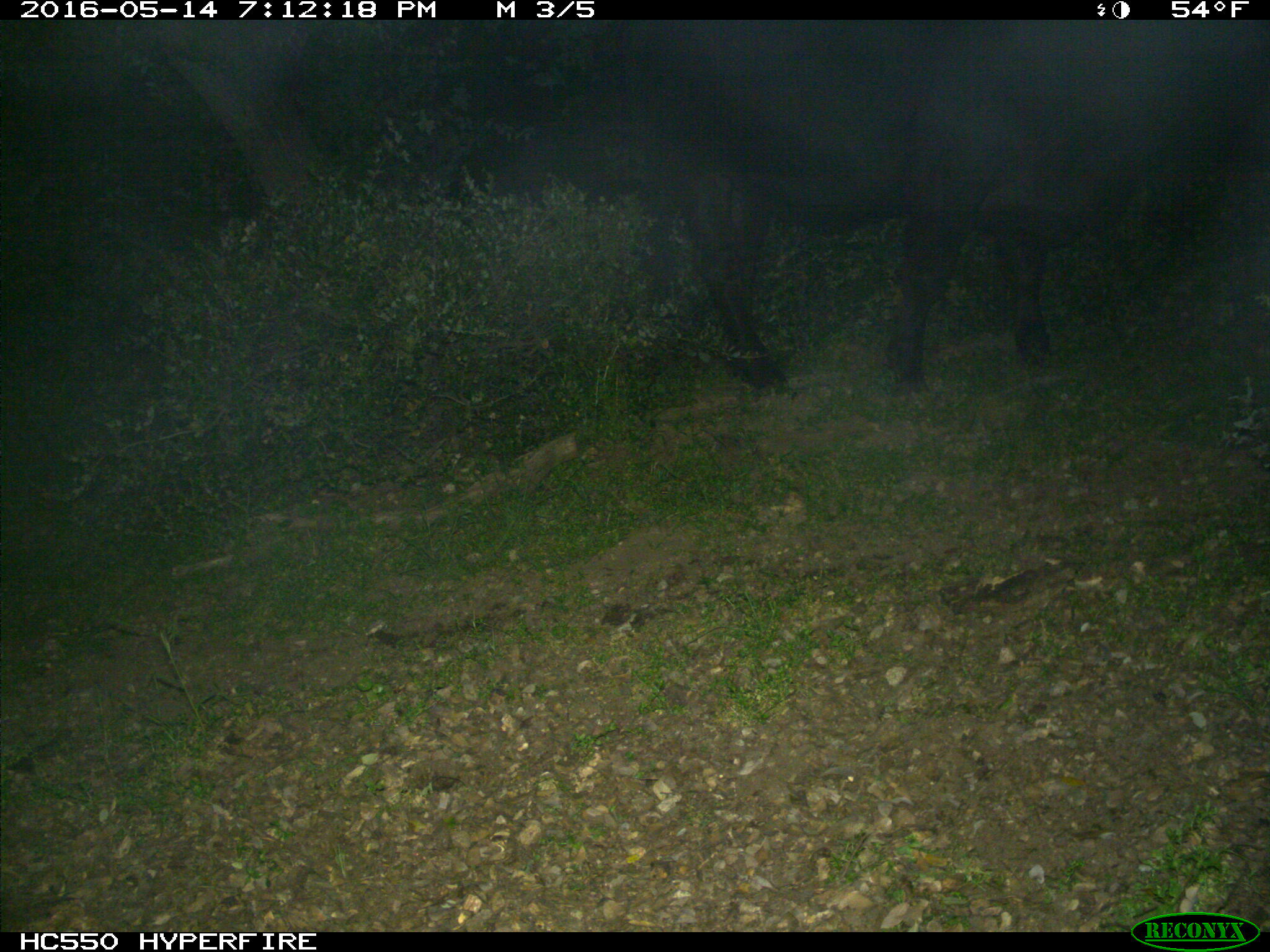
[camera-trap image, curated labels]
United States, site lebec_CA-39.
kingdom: Animalia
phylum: Chordata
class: Mammalia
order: Artiodactyla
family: Bovidae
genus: Bos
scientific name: Bos taurus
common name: domestic cow